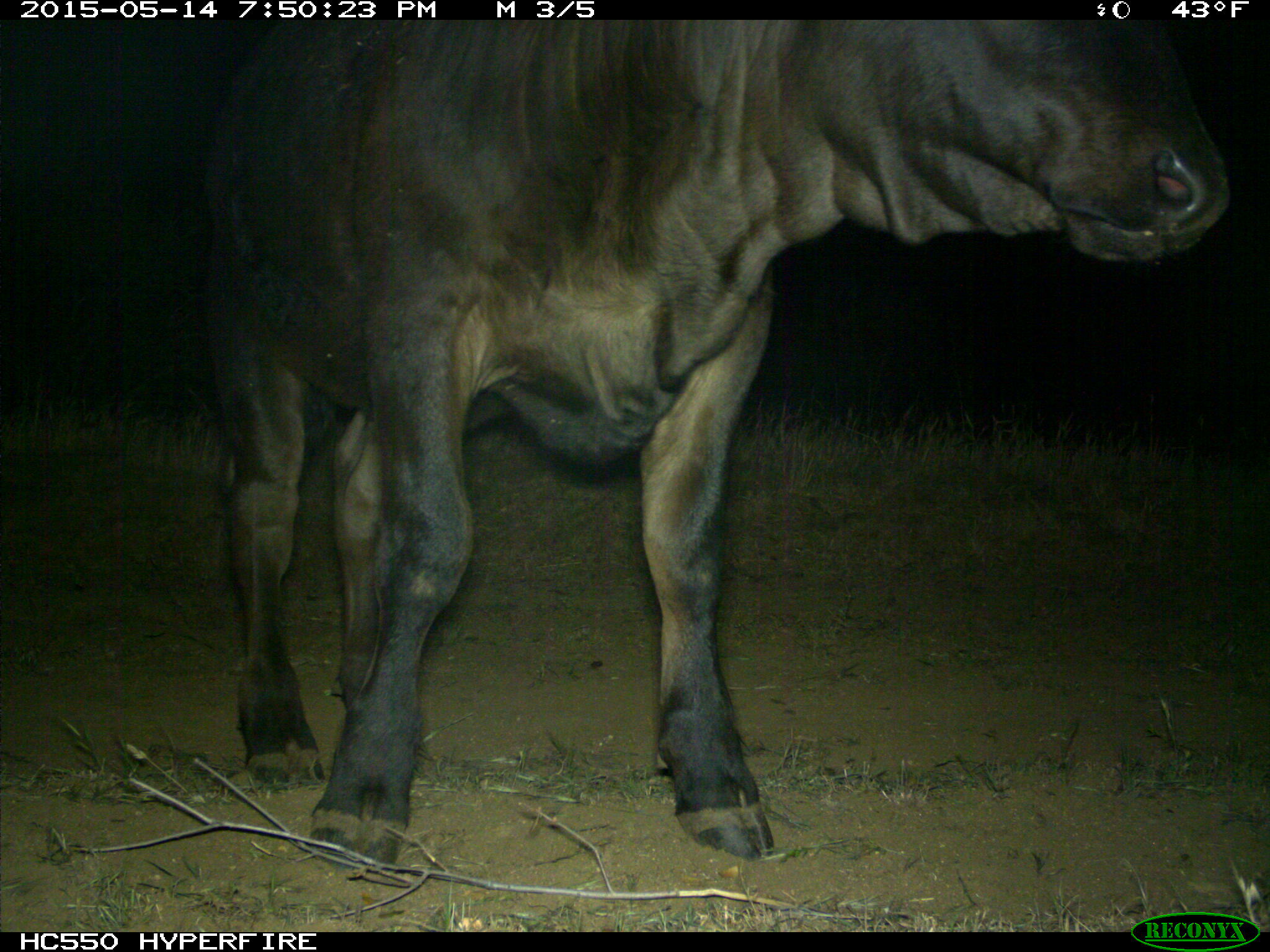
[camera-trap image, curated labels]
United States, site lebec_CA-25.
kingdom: Animalia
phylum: Chordata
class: Mammalia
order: Artiodactyla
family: Bovidae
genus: Bos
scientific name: Bos taurus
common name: domestic cow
Bos taurus (domestic cow).